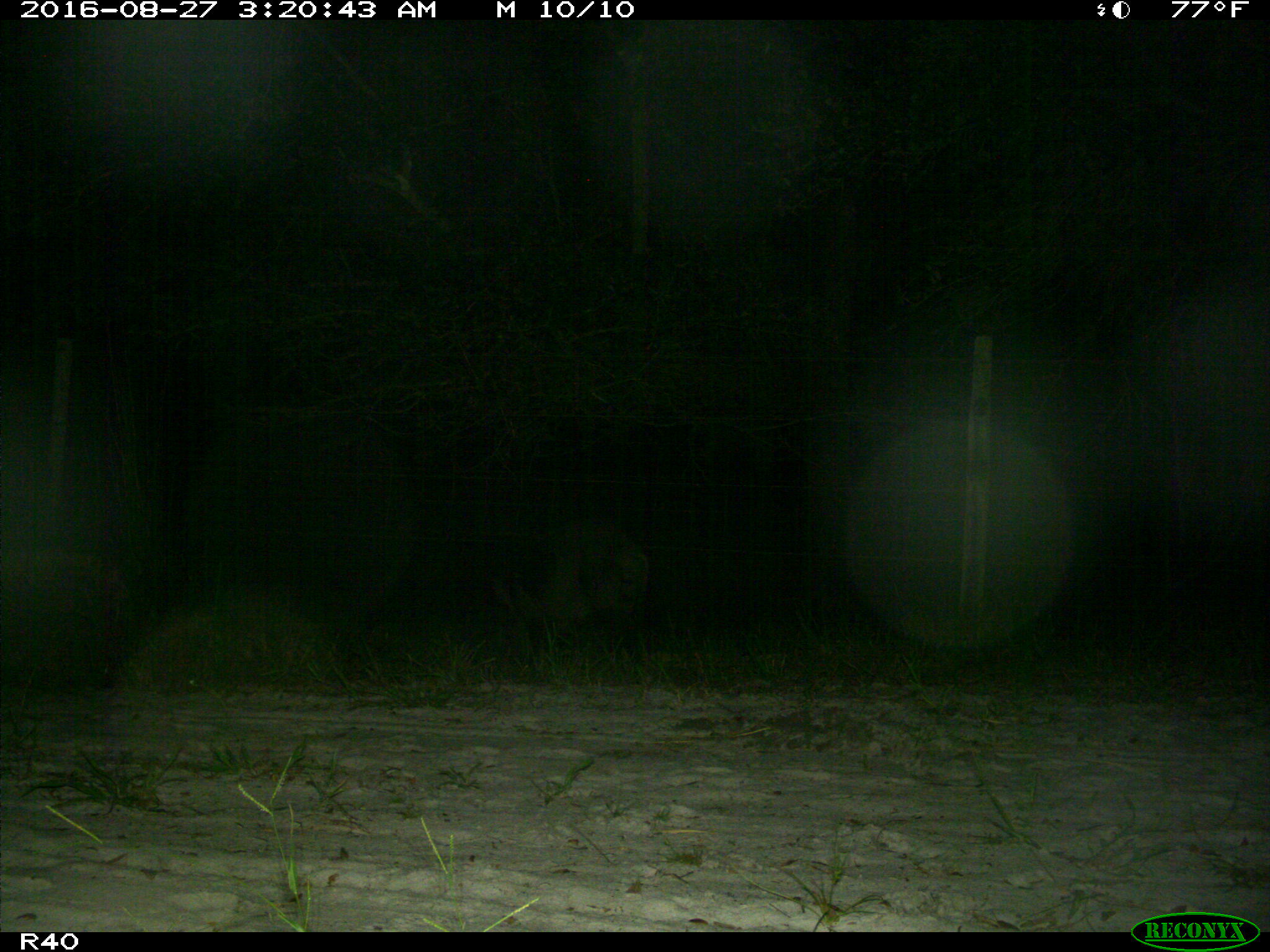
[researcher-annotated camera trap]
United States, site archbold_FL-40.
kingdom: Animalia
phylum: Chordata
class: Mammalia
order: Artiodactyla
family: Suidae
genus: Sus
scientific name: Sus scrofa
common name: wild boar